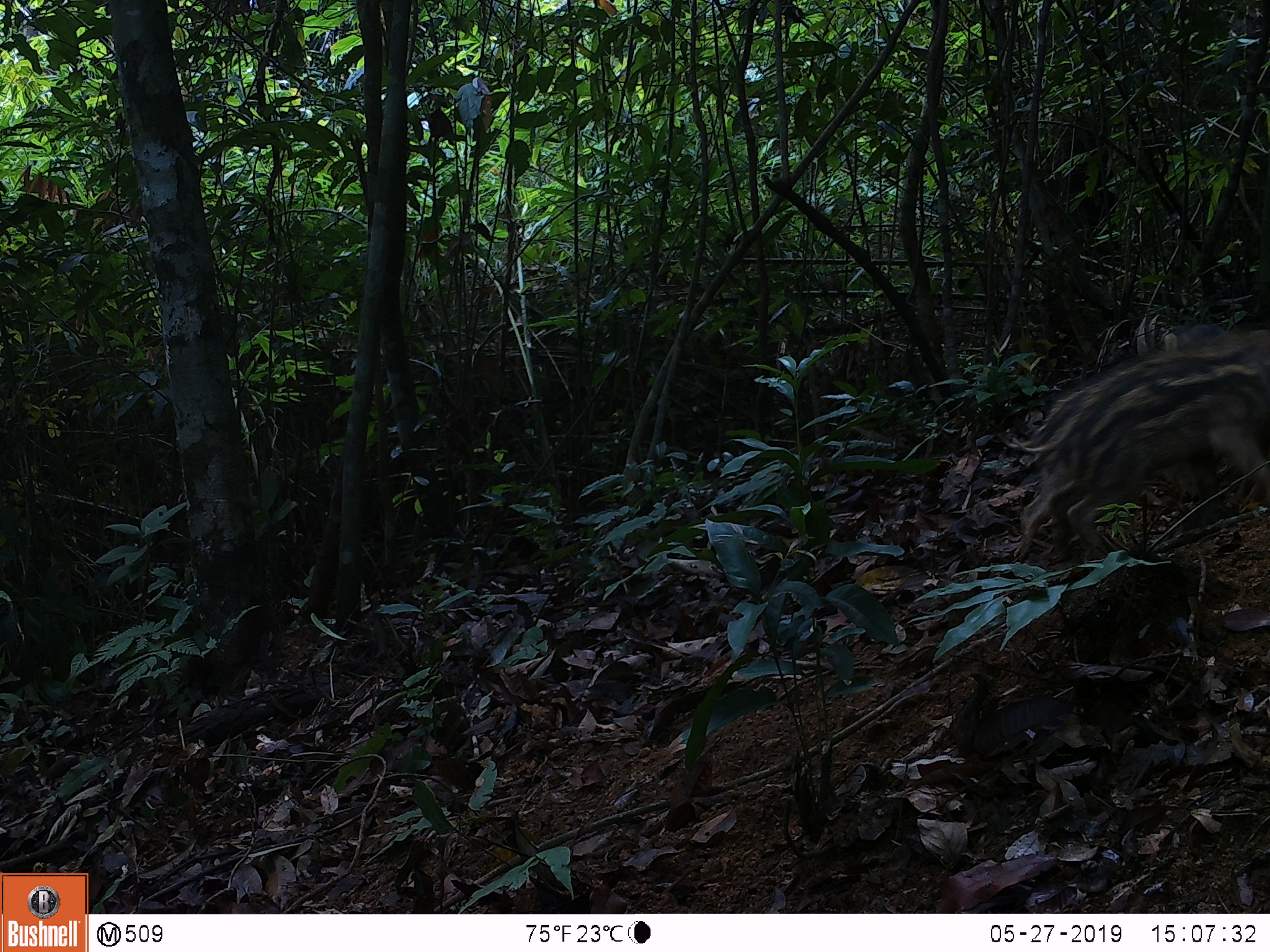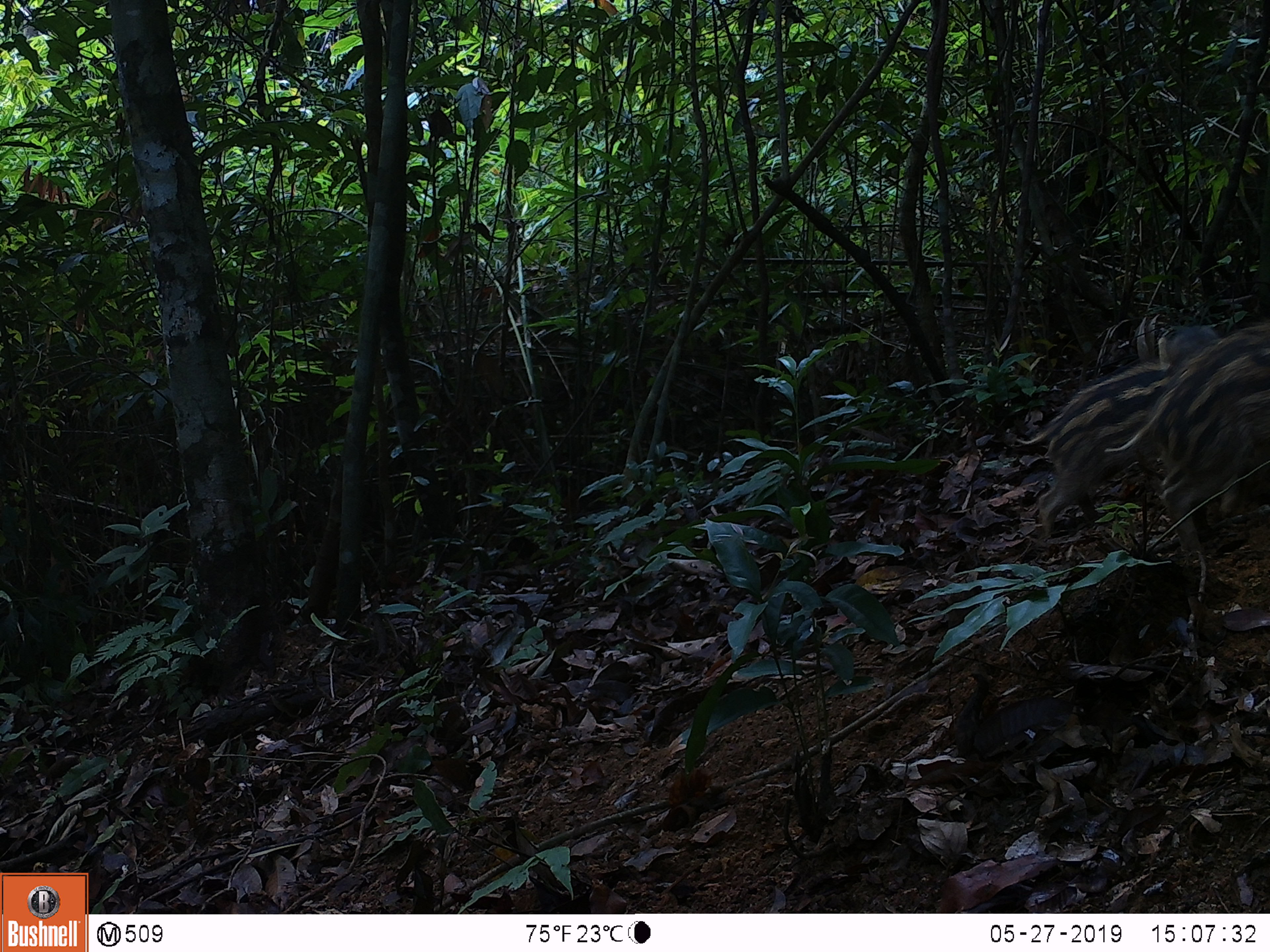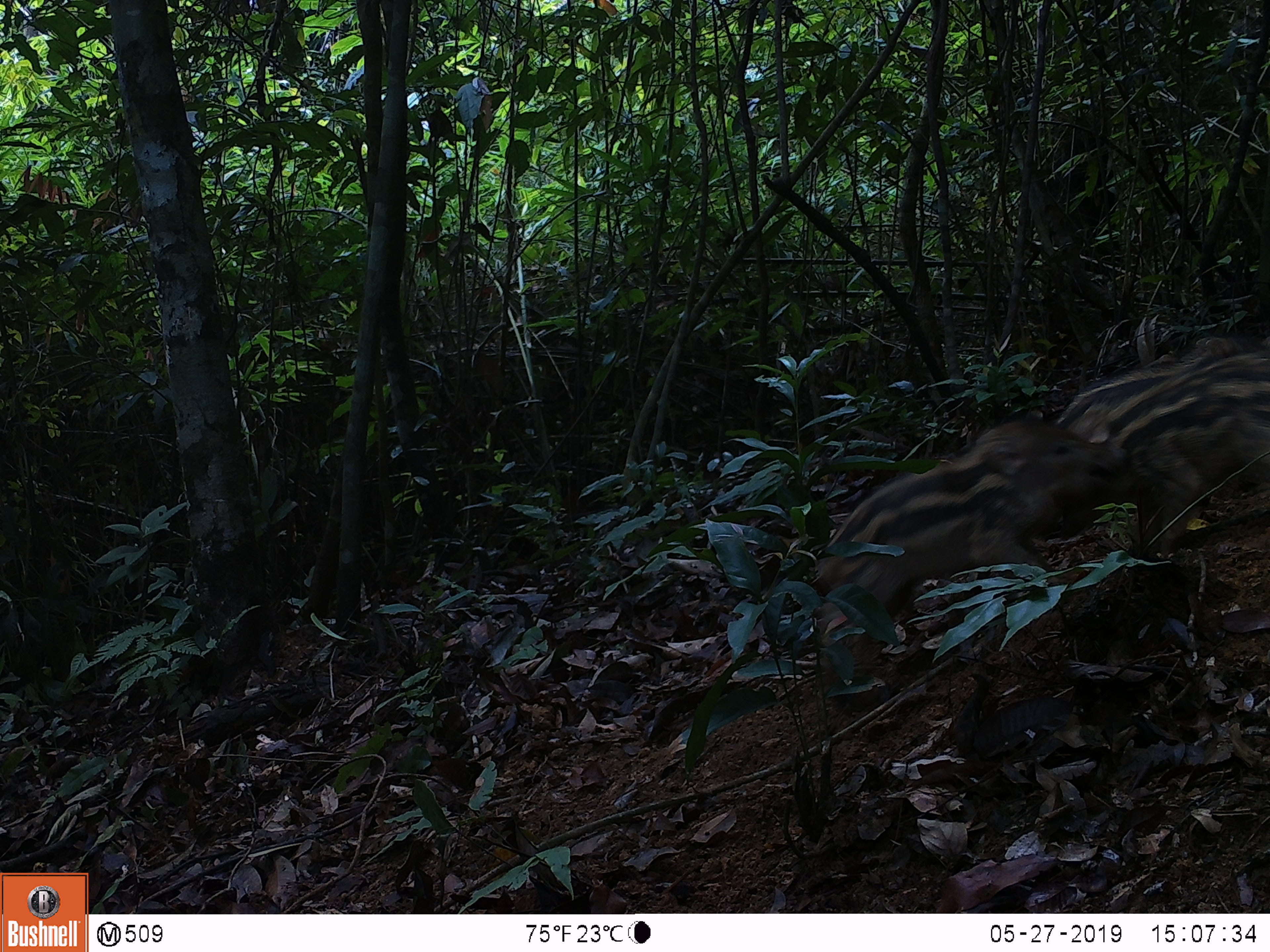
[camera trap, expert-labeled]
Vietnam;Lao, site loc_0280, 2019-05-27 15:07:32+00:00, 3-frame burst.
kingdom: Animalia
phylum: Chordata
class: Mammalia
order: Artiodactyla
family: Suidae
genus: Sus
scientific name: Sus scrofa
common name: eurasian wild pig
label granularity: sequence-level